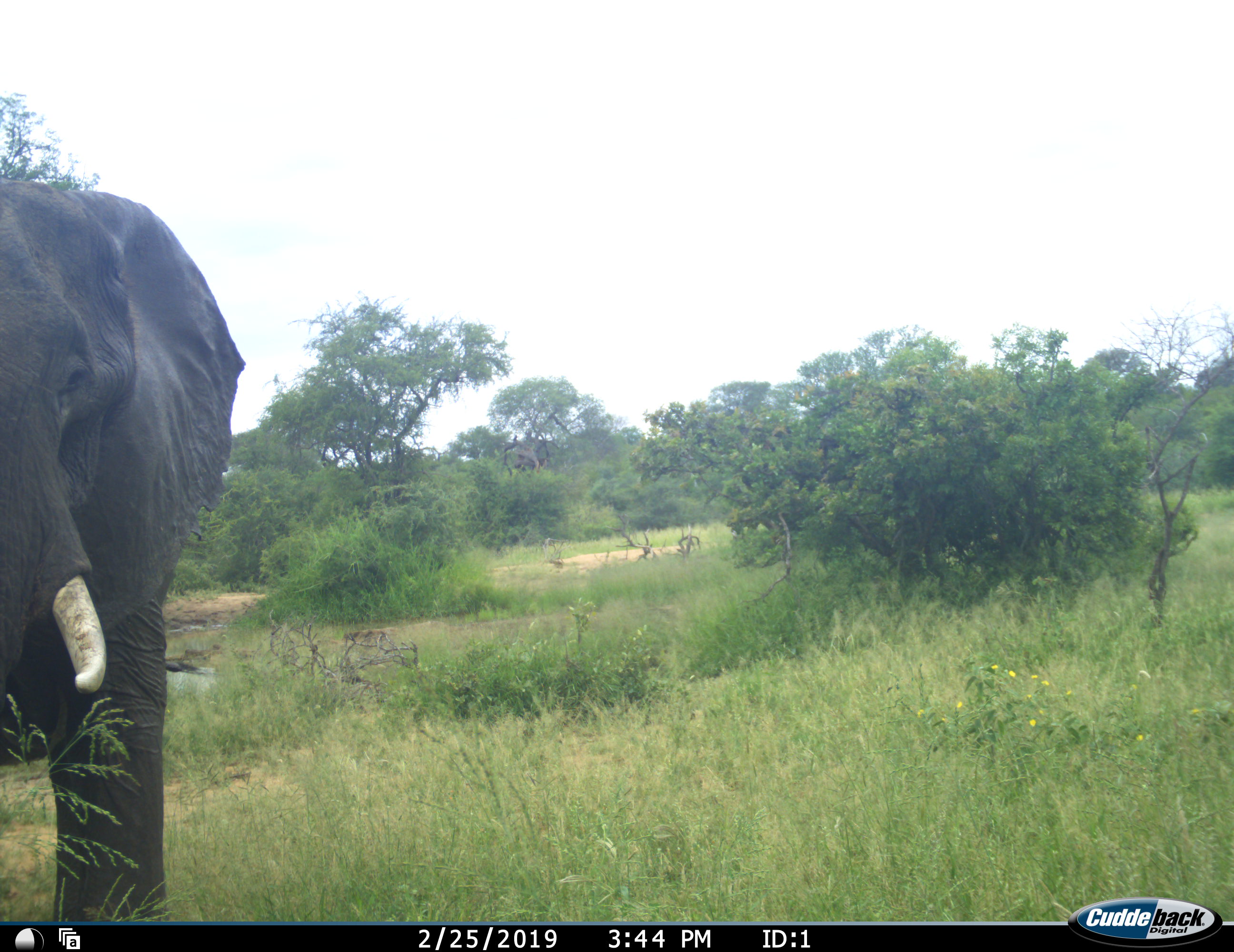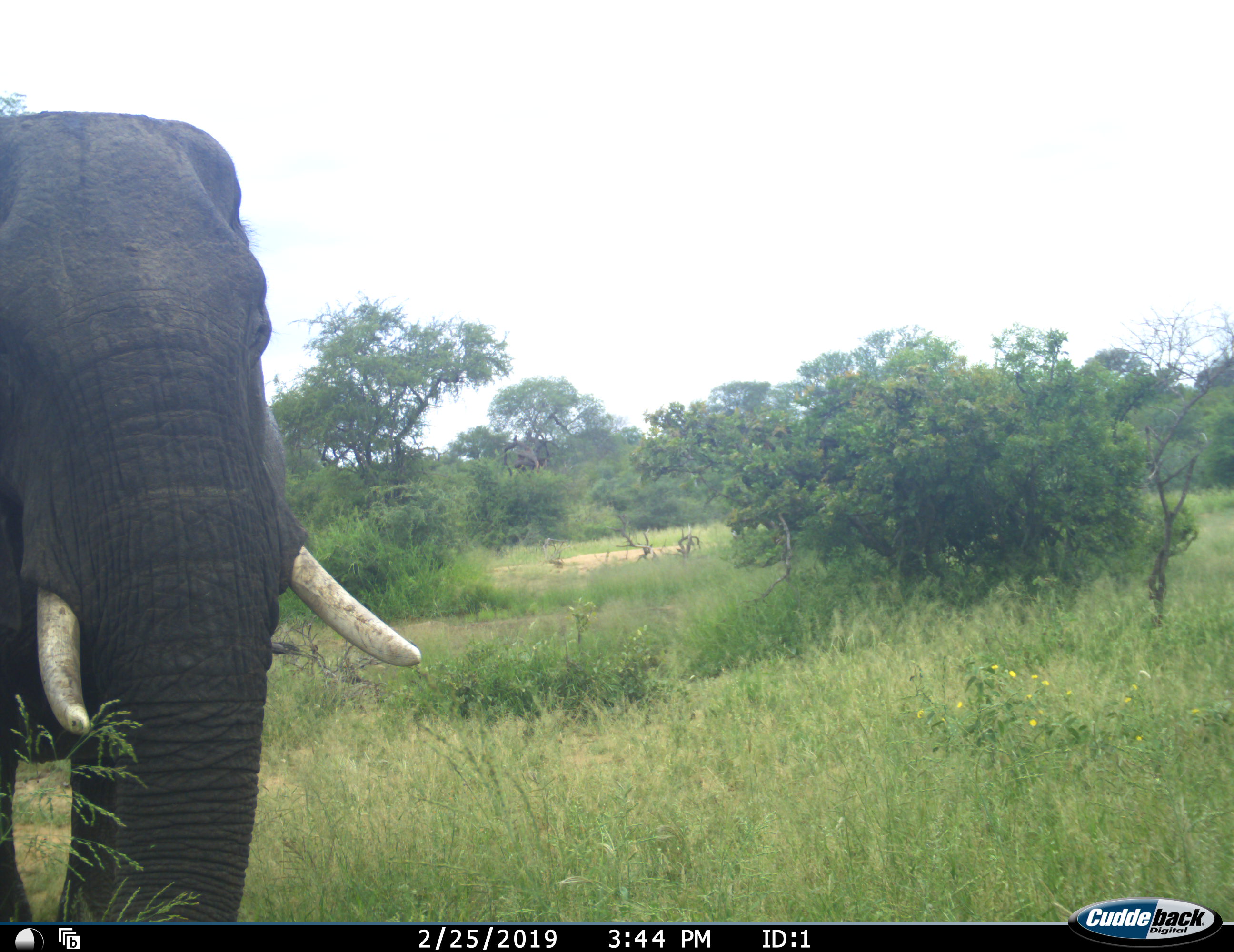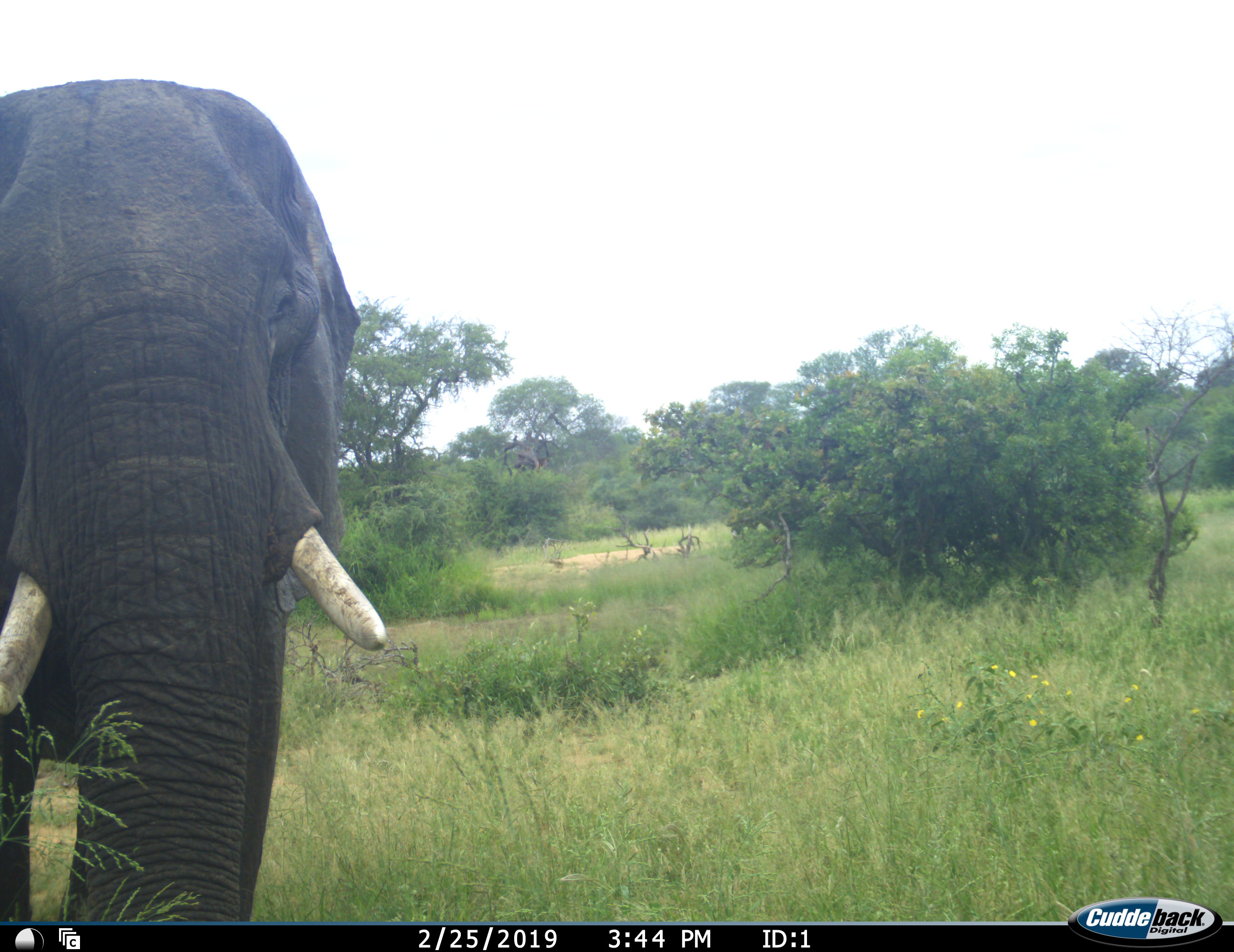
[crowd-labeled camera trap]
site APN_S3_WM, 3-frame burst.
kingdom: Animalia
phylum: Chordata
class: Mammalia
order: Proboscidea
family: Elephantidae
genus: Loxodonta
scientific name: Loxodonta africana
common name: african bush elephant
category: elephant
Elephant (african bush elephant) (Loxodonta africana), count 1. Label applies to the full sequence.